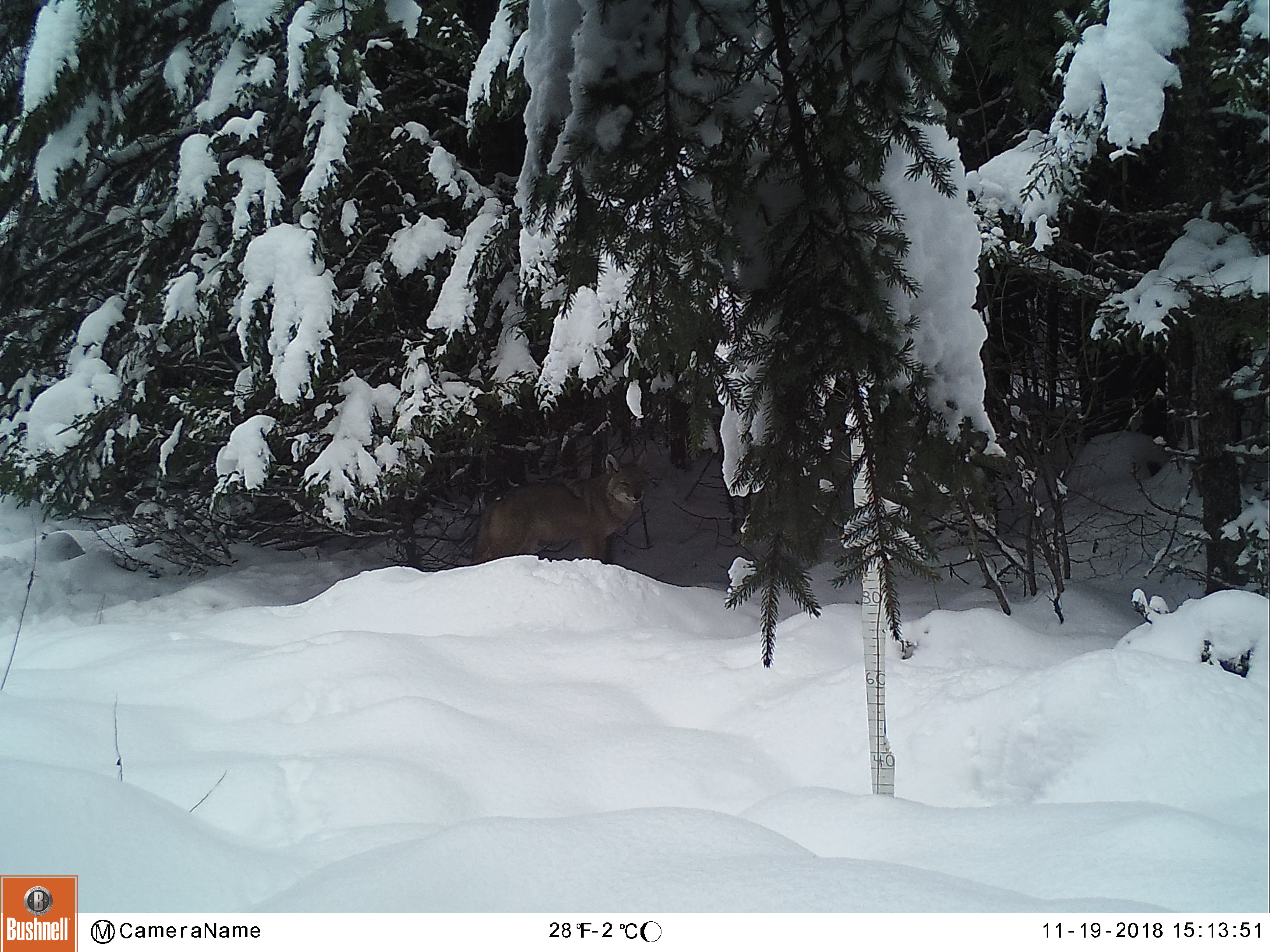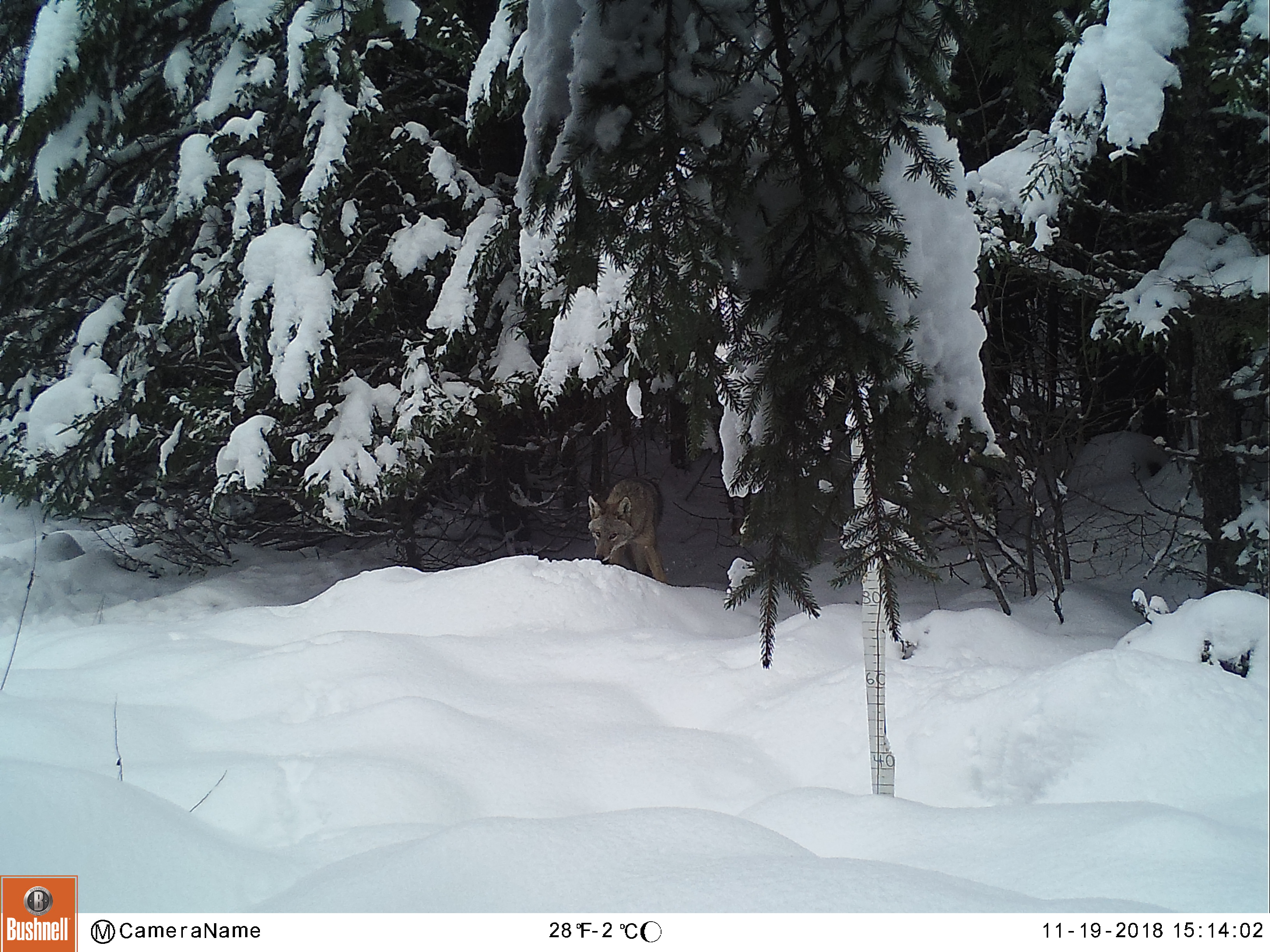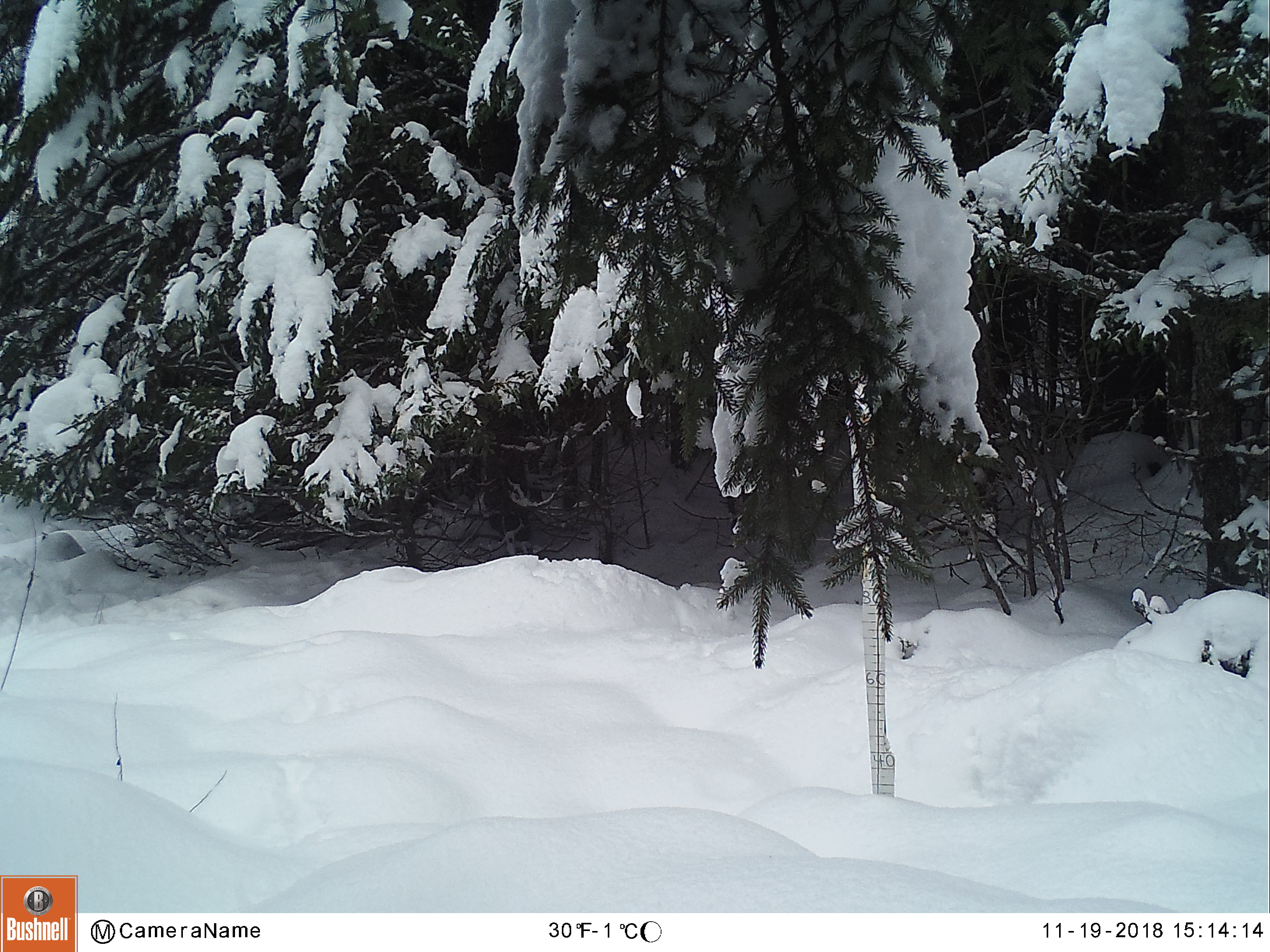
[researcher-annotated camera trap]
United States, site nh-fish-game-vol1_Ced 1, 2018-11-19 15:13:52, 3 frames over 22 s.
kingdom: Animalia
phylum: Chordata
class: Mammalia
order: Carnivora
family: Canidae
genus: Canis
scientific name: Canis latrans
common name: coyote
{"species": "coyote (Canis latrans)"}